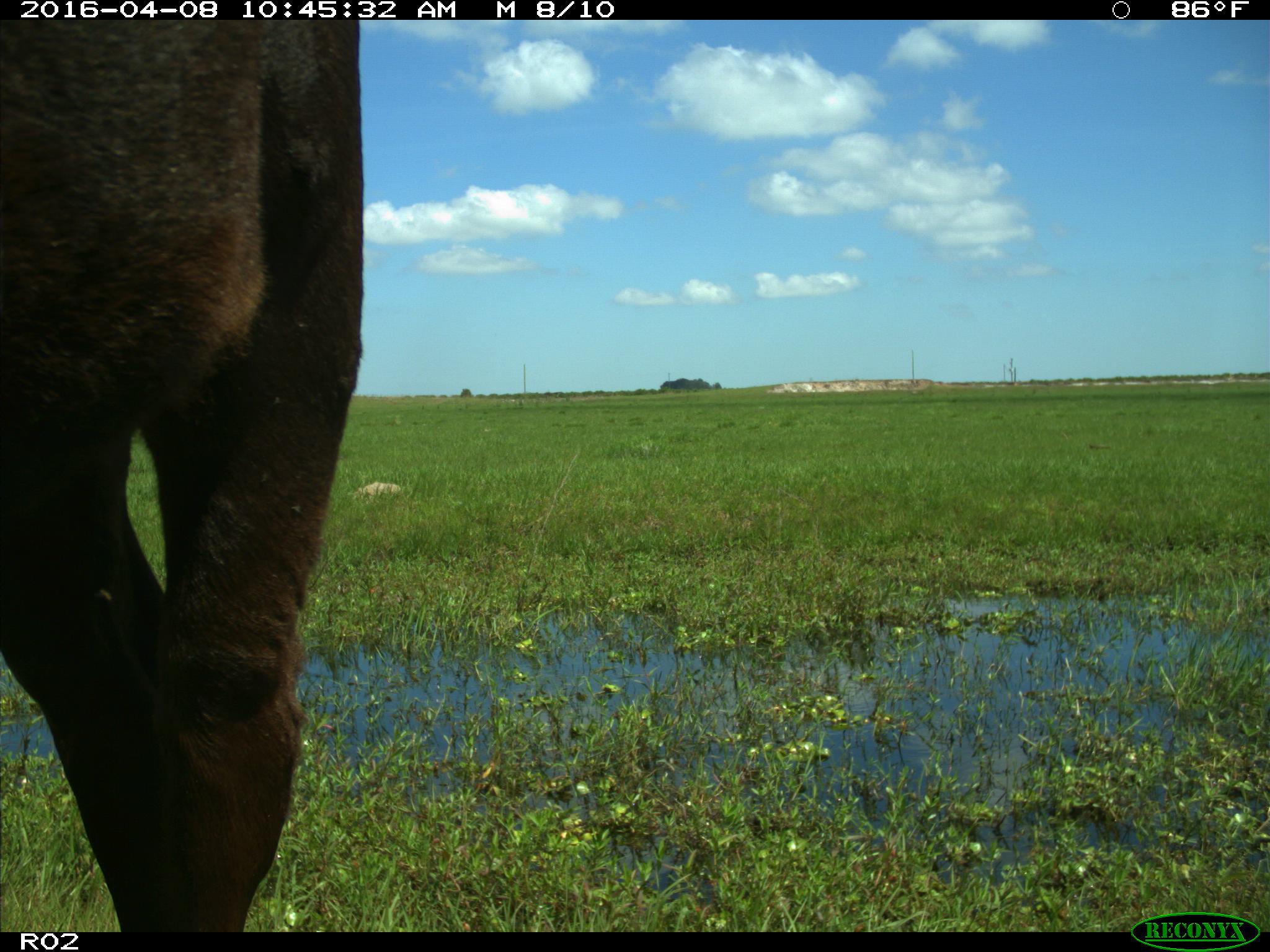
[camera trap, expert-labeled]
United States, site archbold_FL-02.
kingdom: Animalia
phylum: Chordata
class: Mammalia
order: Artiodactyla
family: Bovidae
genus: Bos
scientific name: Bos taurus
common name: domestic cow